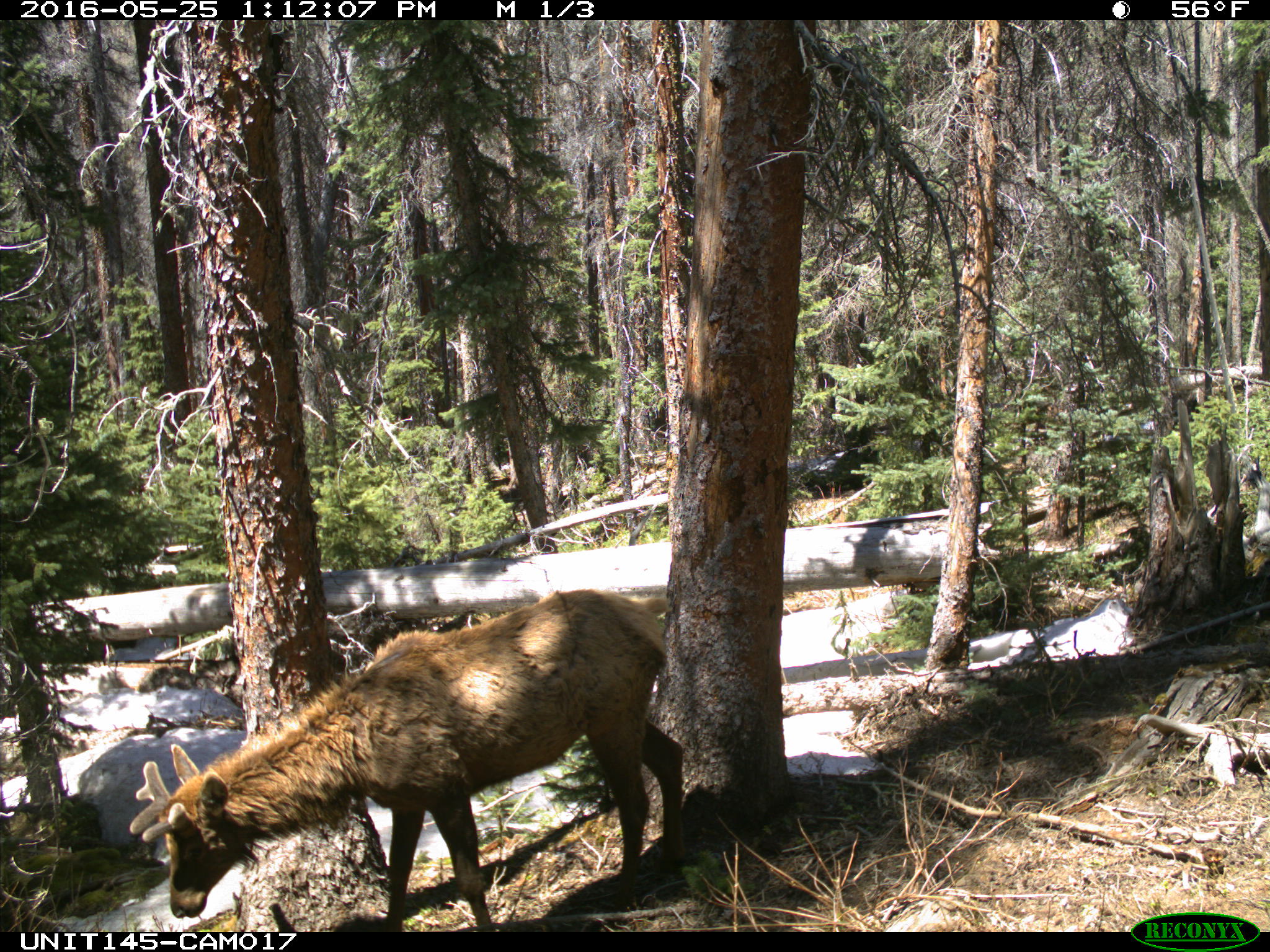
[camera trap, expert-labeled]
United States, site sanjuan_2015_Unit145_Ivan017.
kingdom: Animalia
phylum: Chordata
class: Mammalia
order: Artiodactyla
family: Cervidae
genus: Cervus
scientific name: Cervus elaphus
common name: red deer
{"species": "Cervus elaphus (red deer)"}